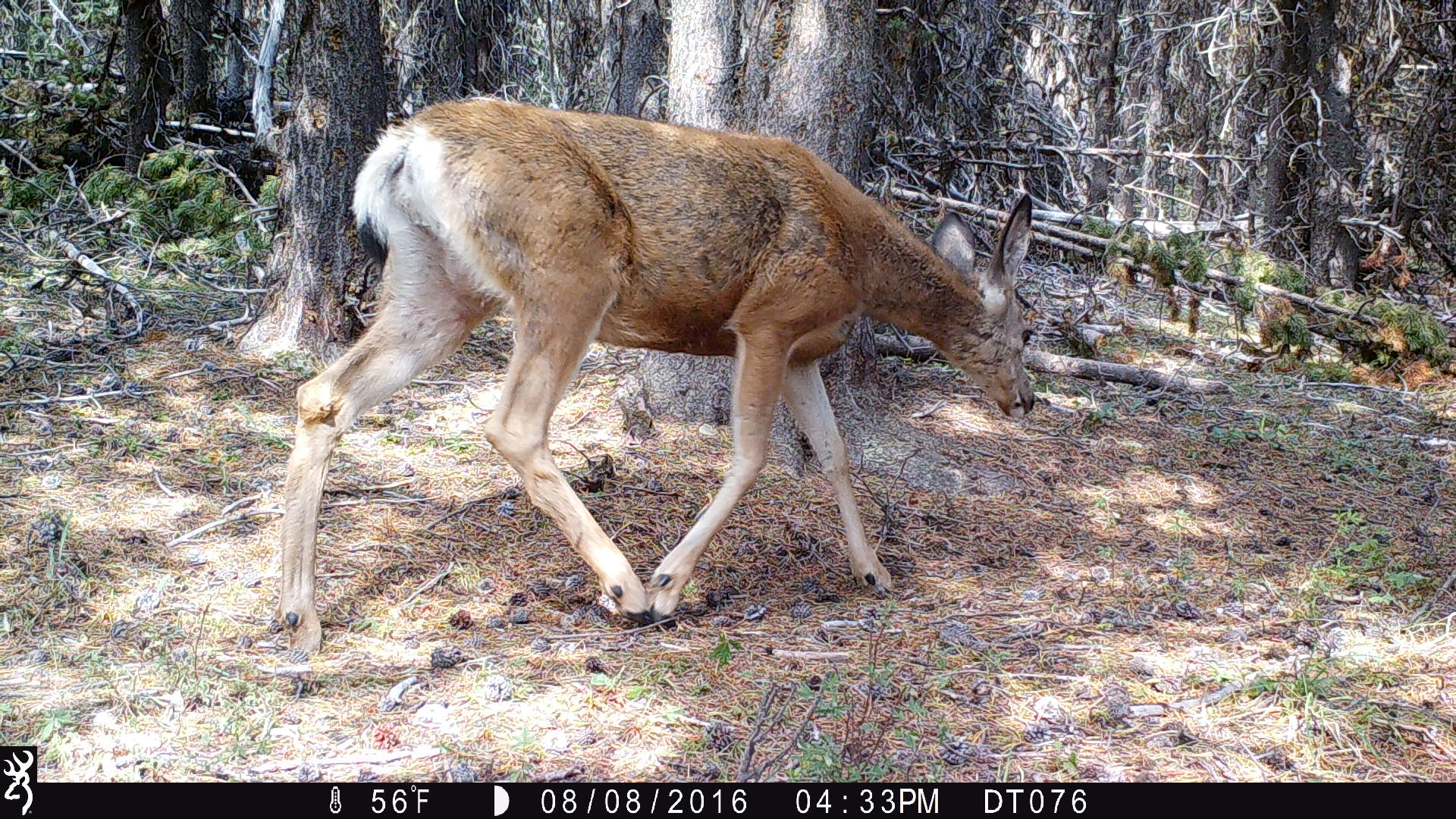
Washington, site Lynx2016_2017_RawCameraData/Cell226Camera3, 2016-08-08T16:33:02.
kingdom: Animalia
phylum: Chordata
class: Mammalia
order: Artiodactyla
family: Cervidae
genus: Odocoileus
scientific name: Odocoileus hemionus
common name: mule deer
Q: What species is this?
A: Odocoileus hemionus (mule deer).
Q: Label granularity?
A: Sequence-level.